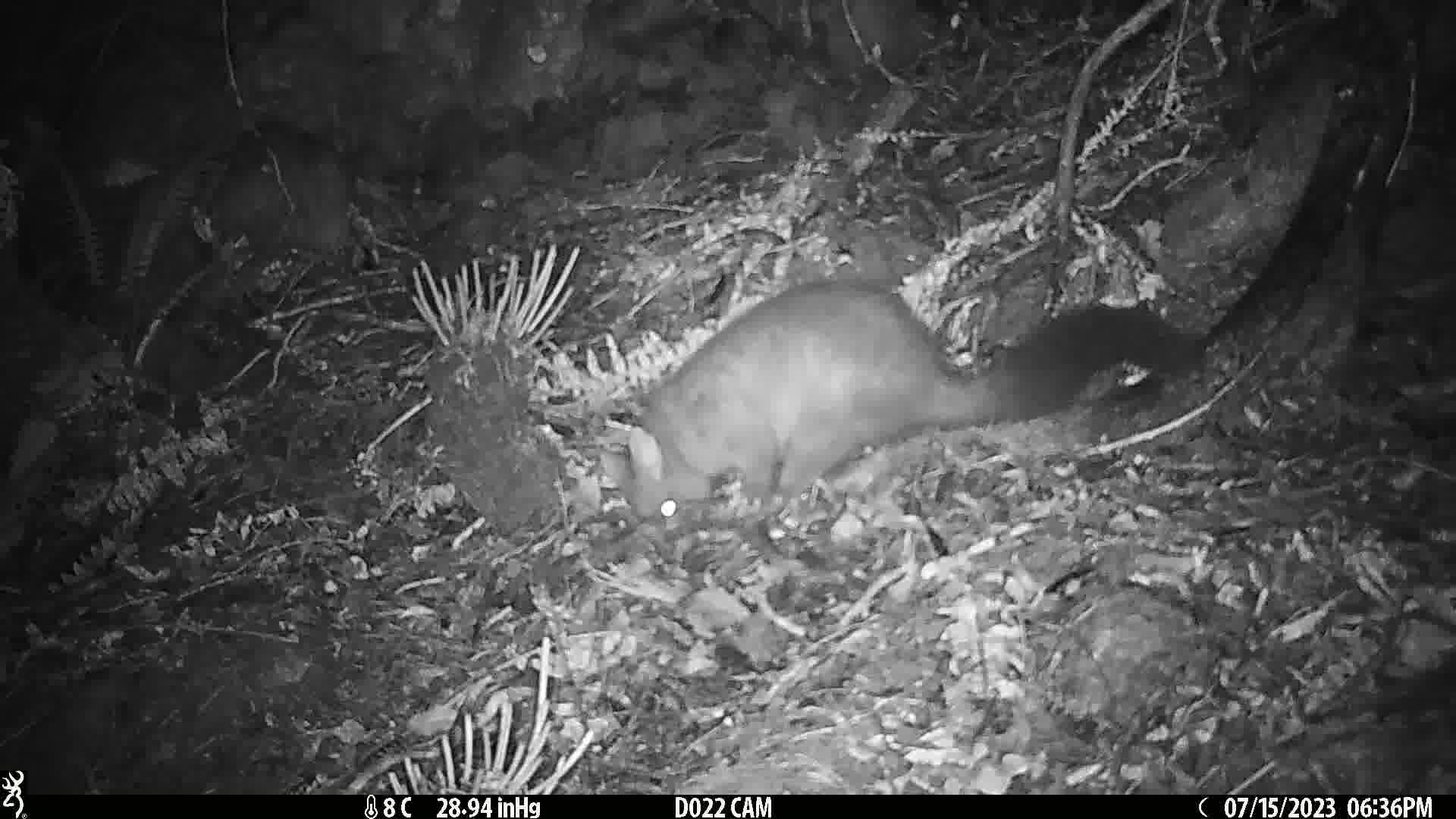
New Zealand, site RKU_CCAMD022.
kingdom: Animalia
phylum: Chordata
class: Mammalia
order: Diprotodontia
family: Phalangeridae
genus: Trichosurus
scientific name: Trichosurus vulpecula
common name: common brushtail possum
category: possum